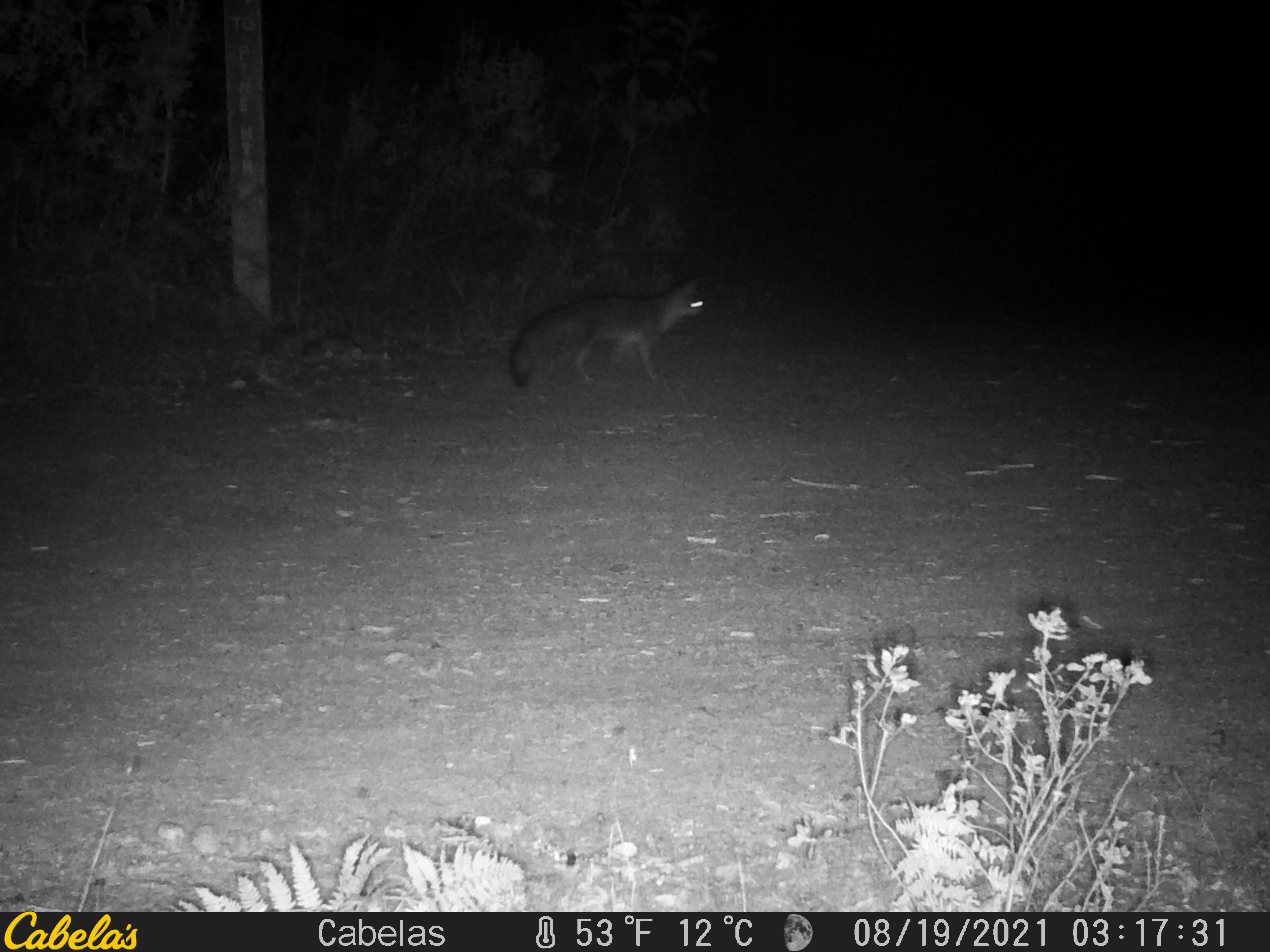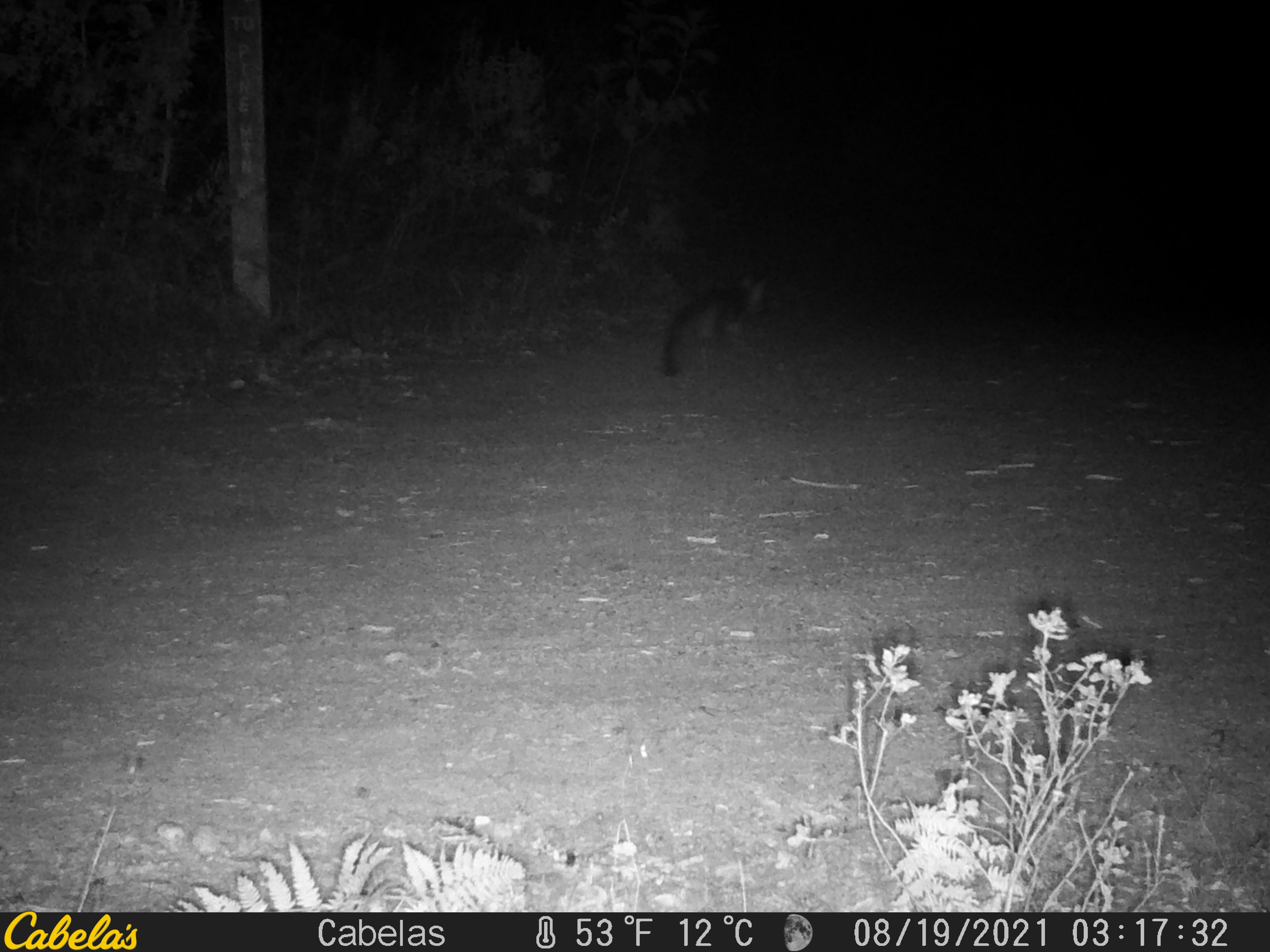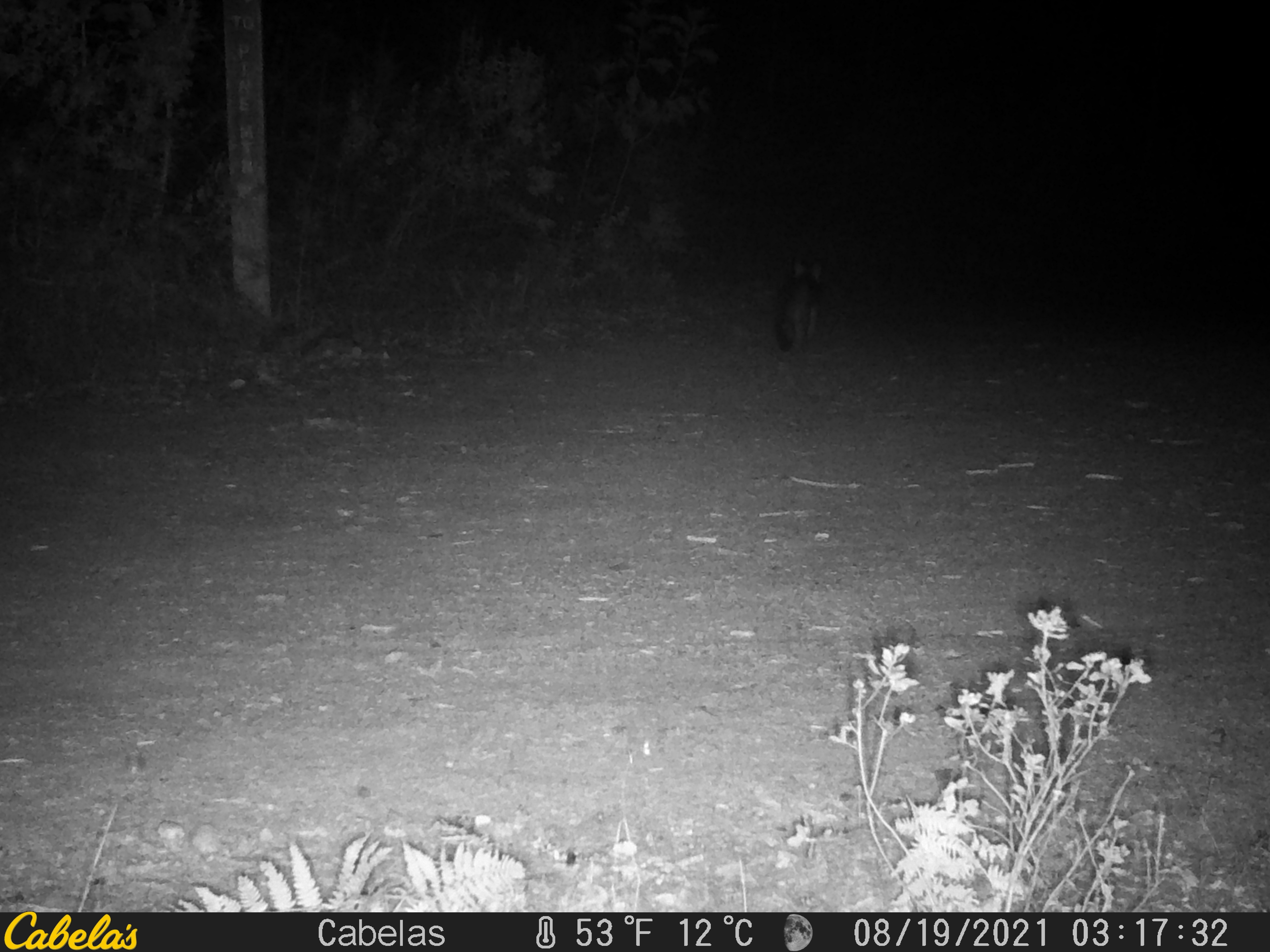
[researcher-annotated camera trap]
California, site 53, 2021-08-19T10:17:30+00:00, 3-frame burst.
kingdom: Animalia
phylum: Chordata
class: Mammalia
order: Carnivora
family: Canidae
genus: Urocyon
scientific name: Urocyon cinereoargenteus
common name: gray fox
Gray fox (Urocyon cinereoargenteus).